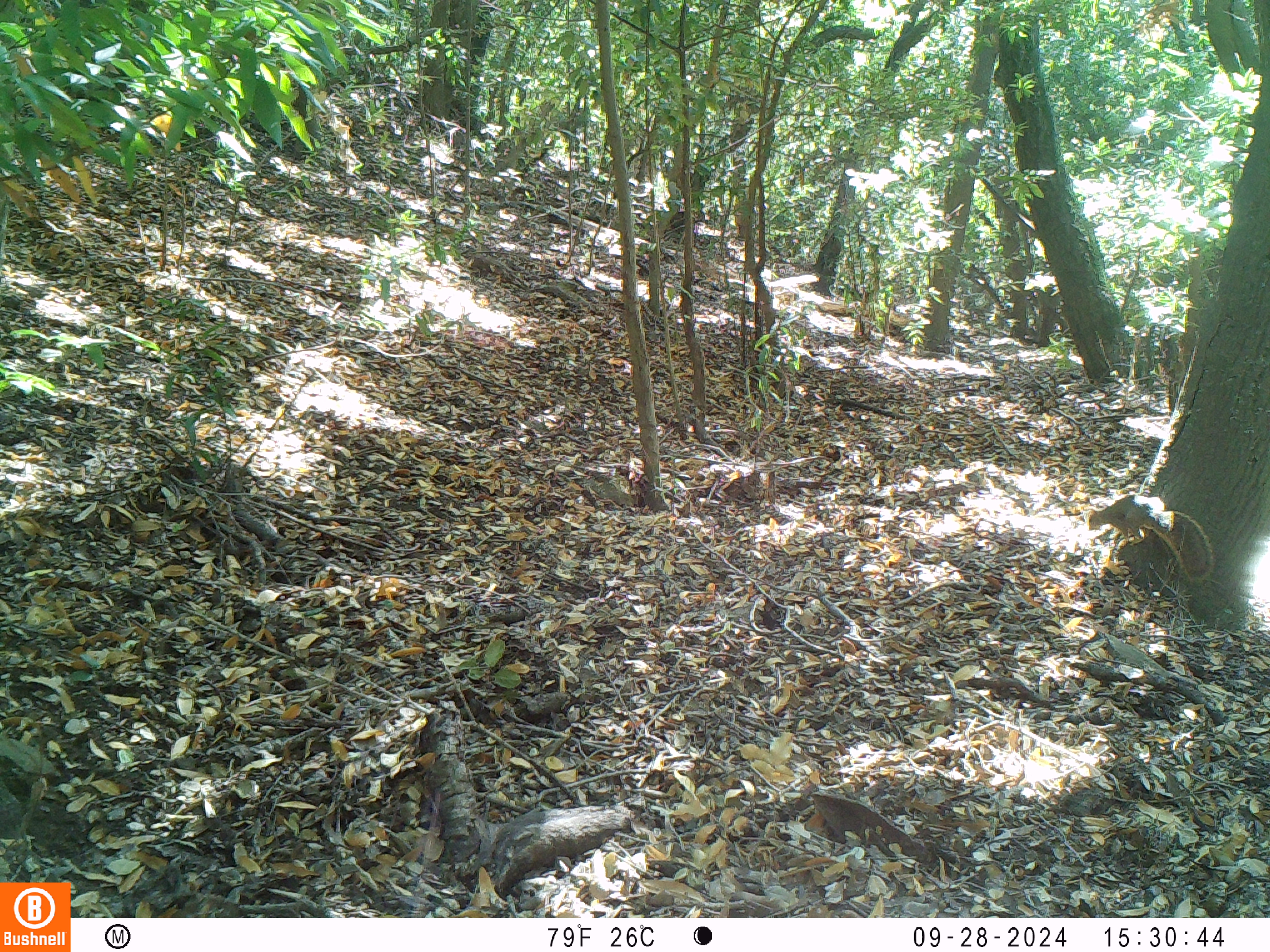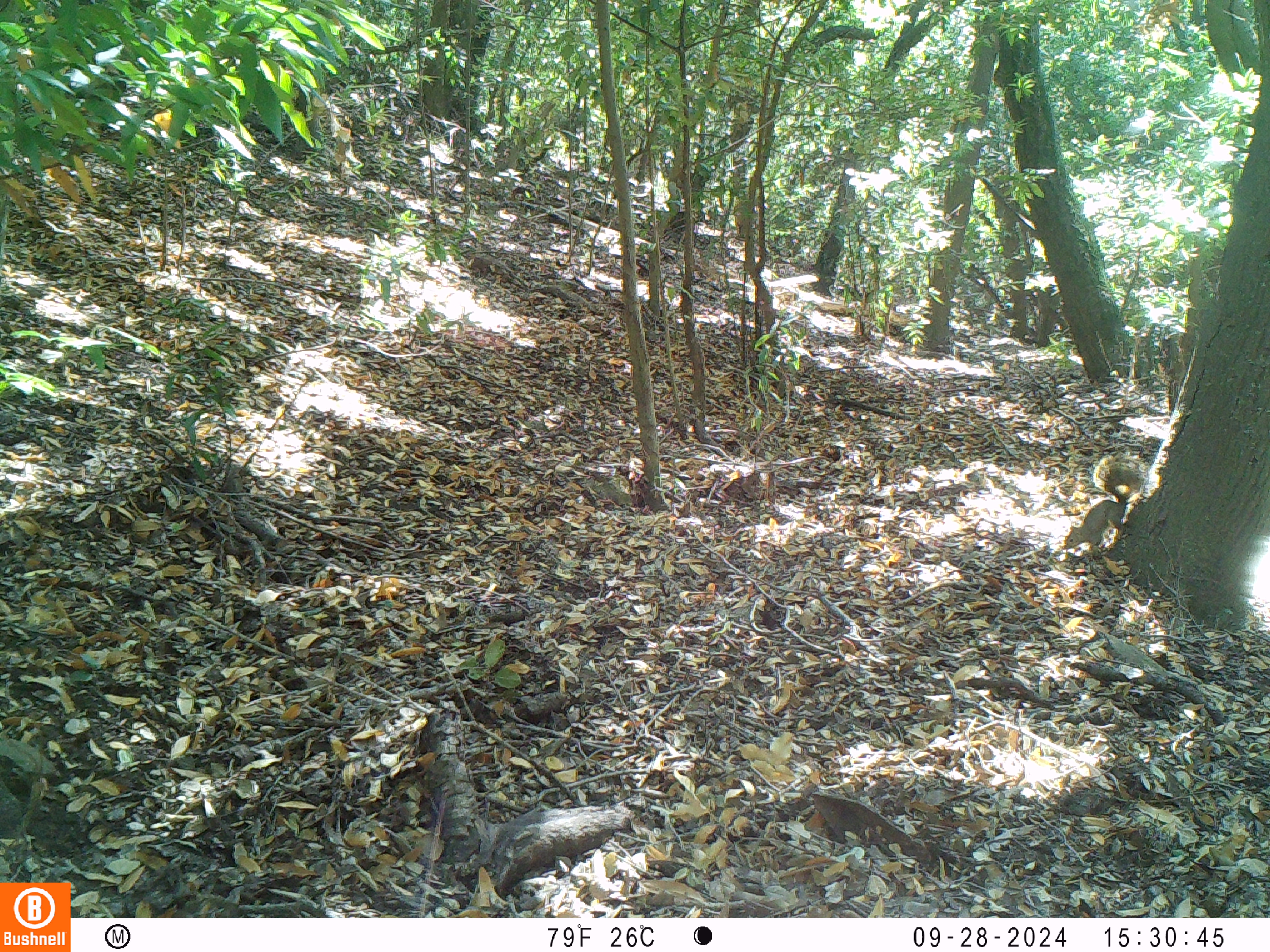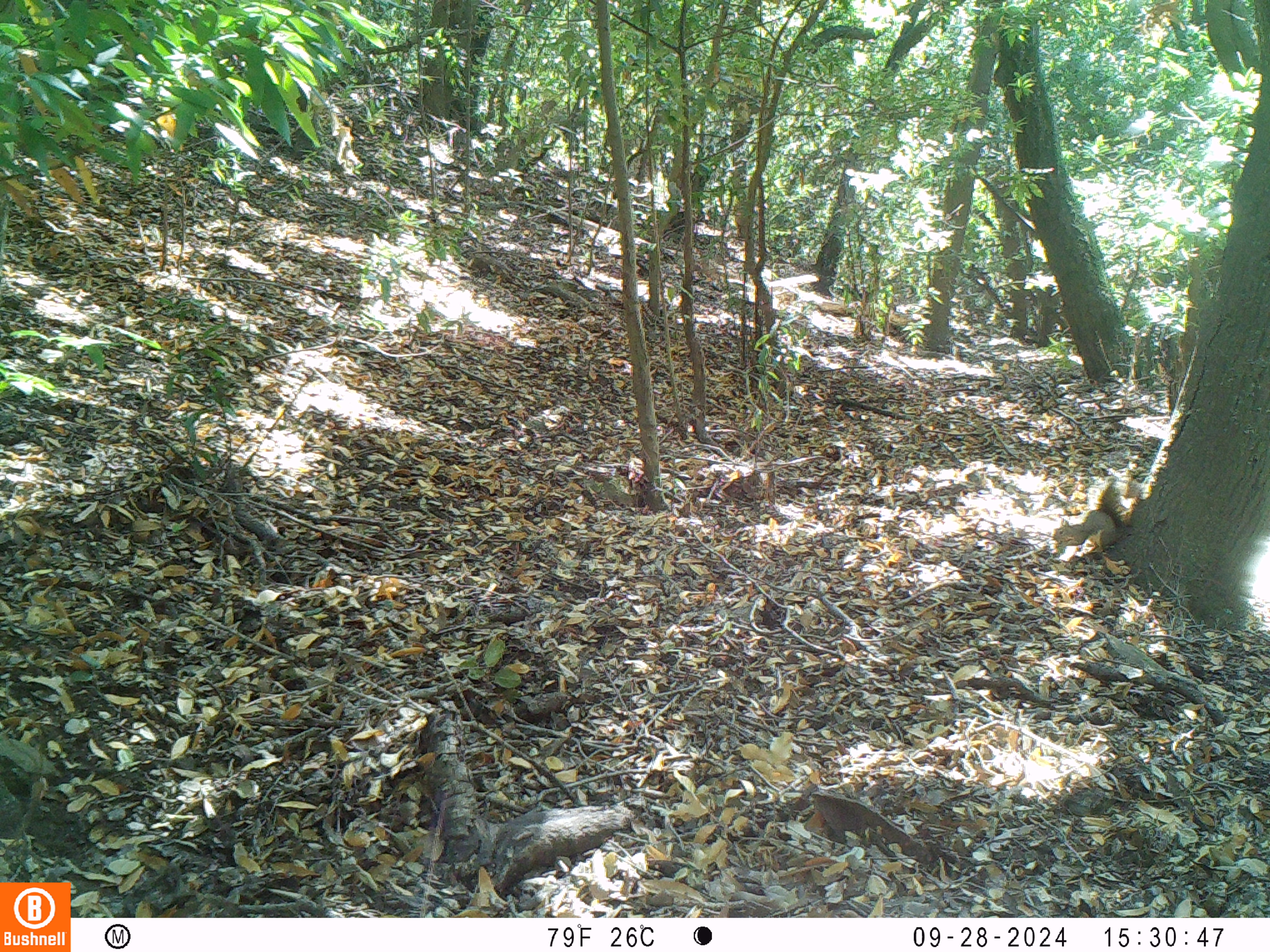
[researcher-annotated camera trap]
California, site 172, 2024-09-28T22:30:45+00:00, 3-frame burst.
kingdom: Animalia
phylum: Chordata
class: Mammalia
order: Rodentia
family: Sciuridae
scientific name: Sciuridae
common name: squirrel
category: unknown squirrel